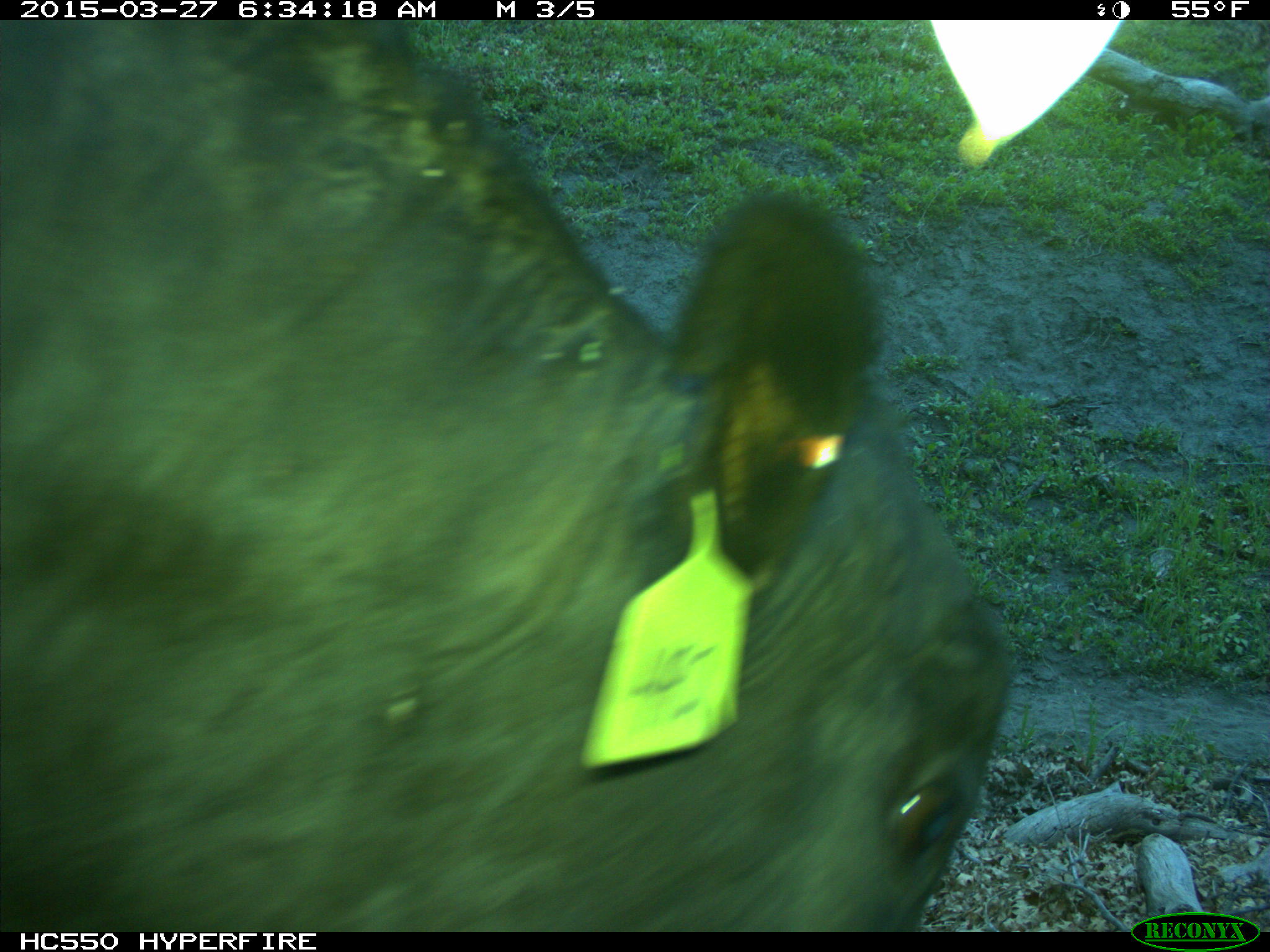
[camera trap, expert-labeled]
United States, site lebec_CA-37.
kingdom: Animalia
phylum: Chordata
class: Mammalia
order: Artiodactyla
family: Bovidae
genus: Bos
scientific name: Bos taurus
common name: domestic cow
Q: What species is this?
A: Bos taurus (domestic cow).